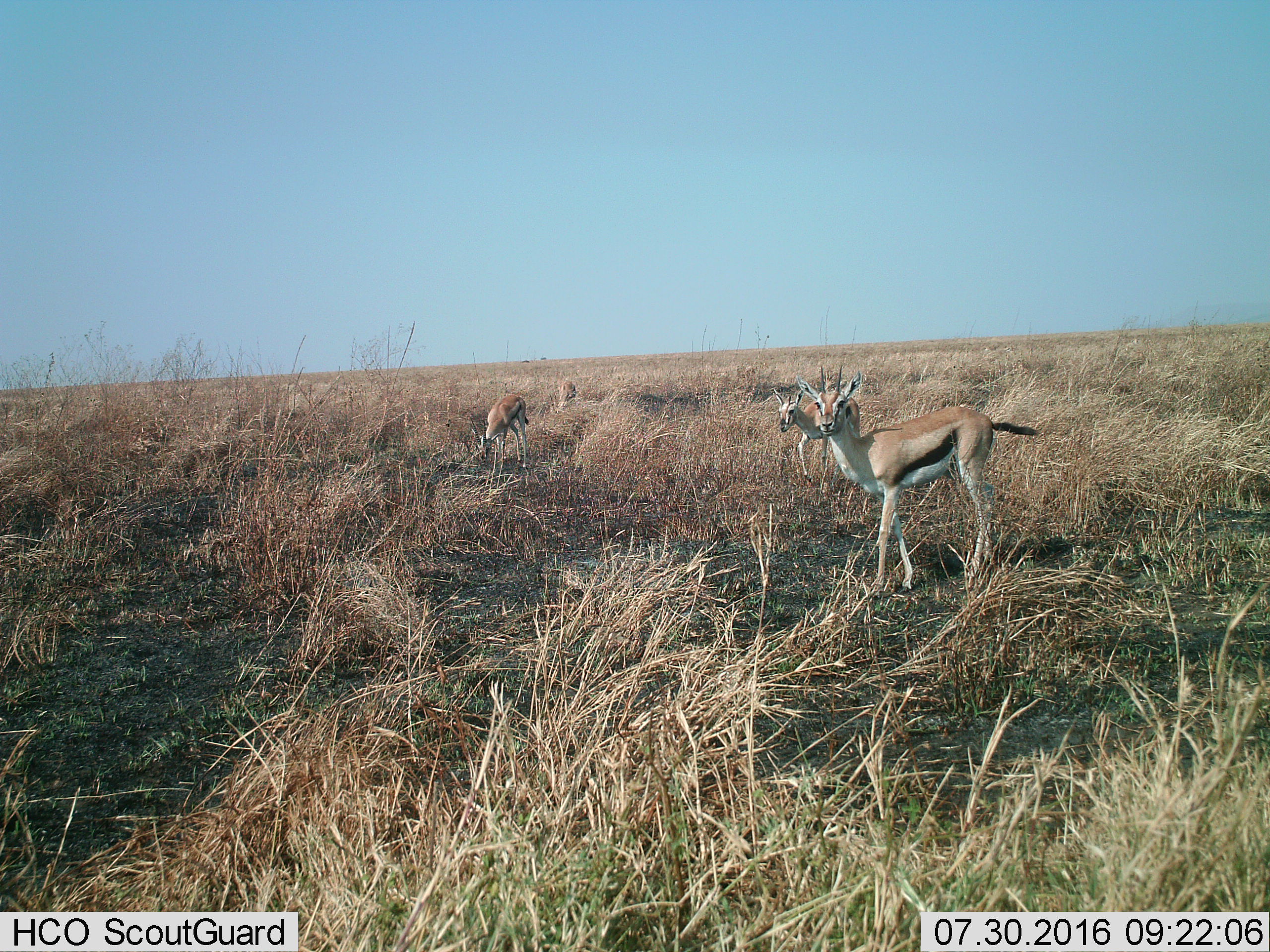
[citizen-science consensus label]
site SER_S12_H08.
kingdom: Animalia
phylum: Chordata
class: Mammalia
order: Artiodactyla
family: Bovidae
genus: Eudorcas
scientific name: Eudorcas thomsonii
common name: thomson's gazelle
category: gazellethomsons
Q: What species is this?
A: Gazellethomsons (thomson's gazelle) (Eudorcas thomsonii).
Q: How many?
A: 4.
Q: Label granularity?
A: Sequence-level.